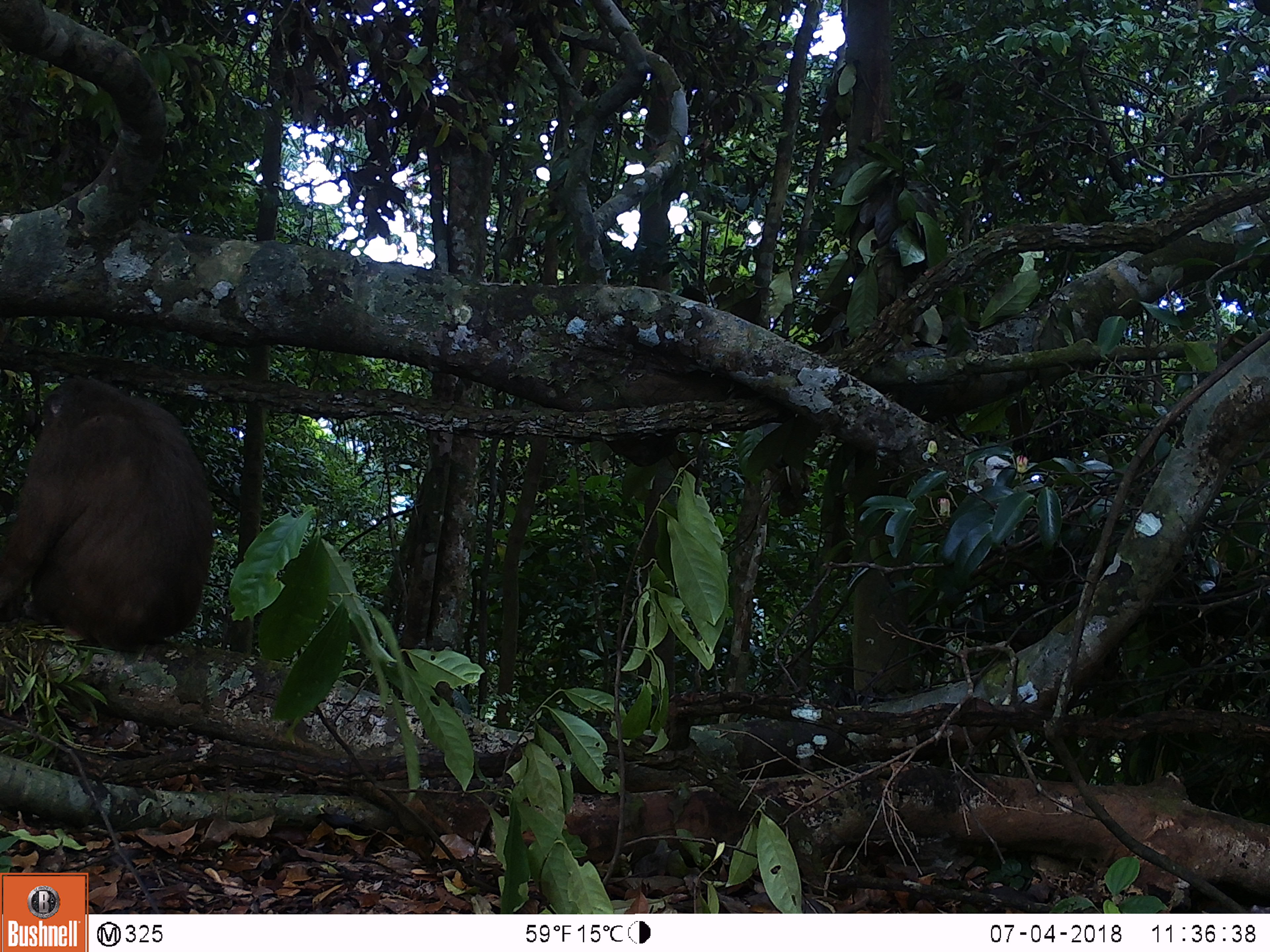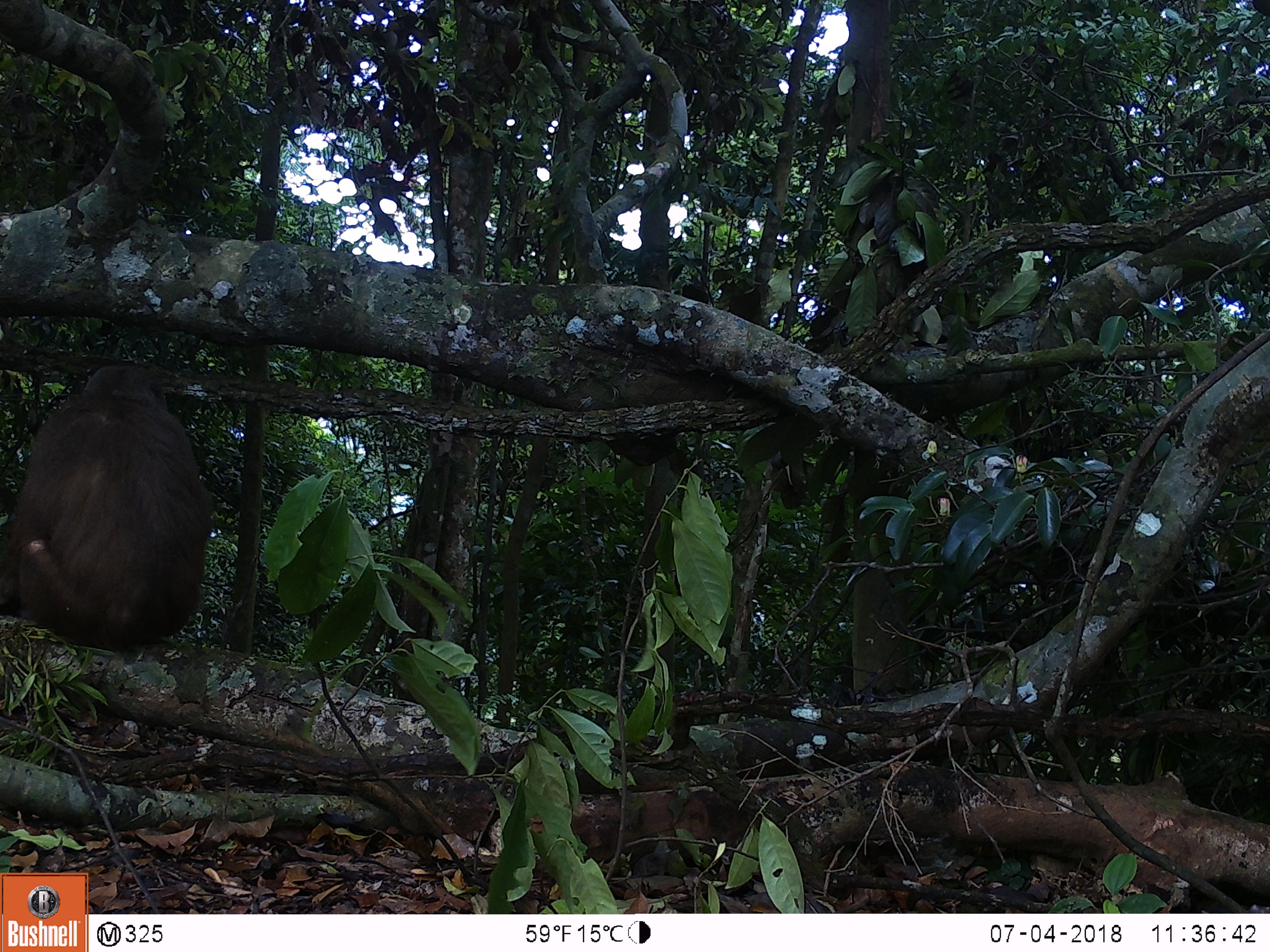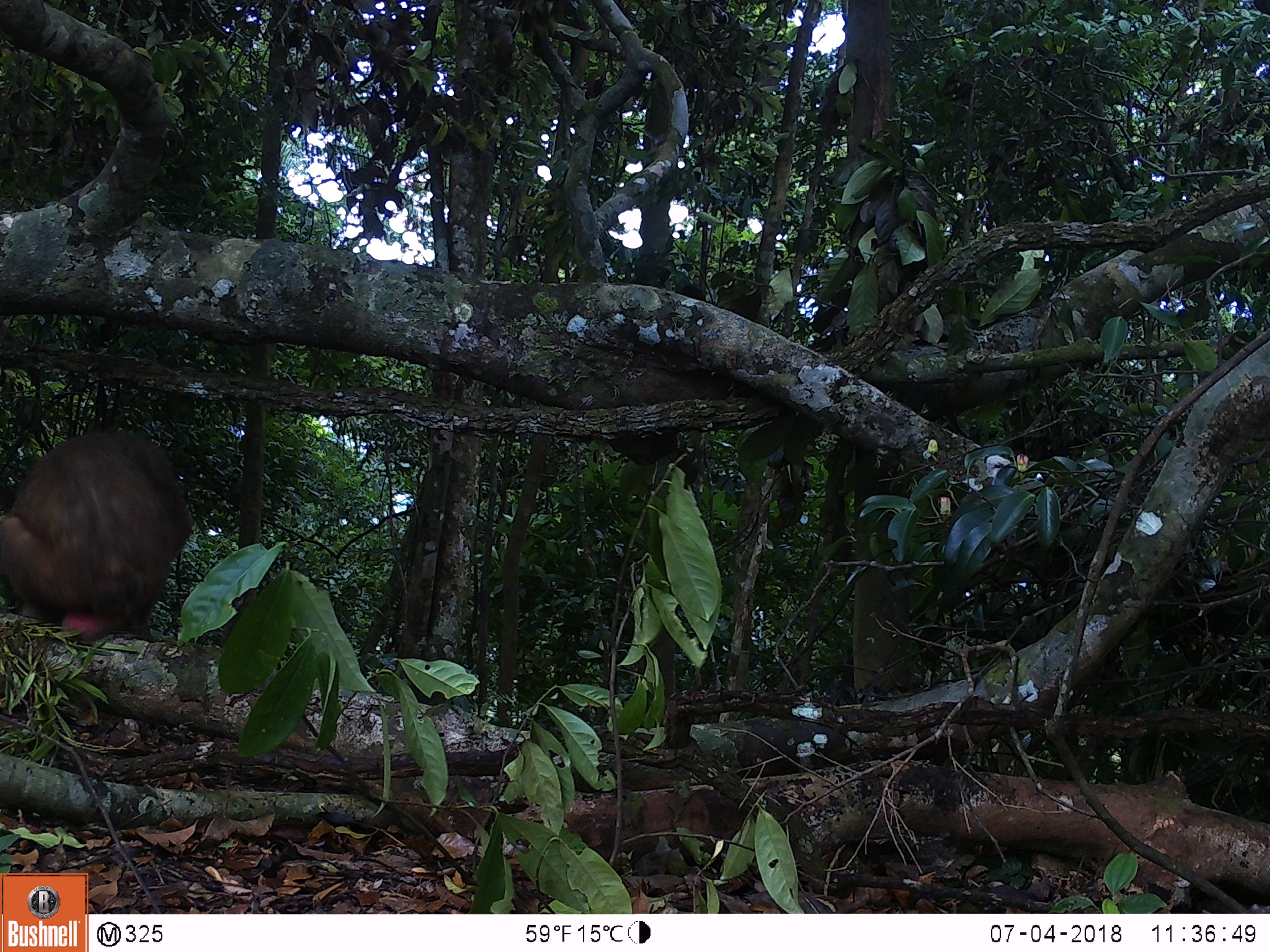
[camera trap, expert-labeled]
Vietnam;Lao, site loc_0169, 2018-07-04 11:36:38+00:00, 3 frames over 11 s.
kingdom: Animalia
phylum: Chordata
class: Mammalia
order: Primates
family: Cercopithecidae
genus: Macaca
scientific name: Macaca arctoides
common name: stump-tailed macaque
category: stump tailed macaque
Stump tailed macaque (stump-tailed macaque) (Macaca arctoides). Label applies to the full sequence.